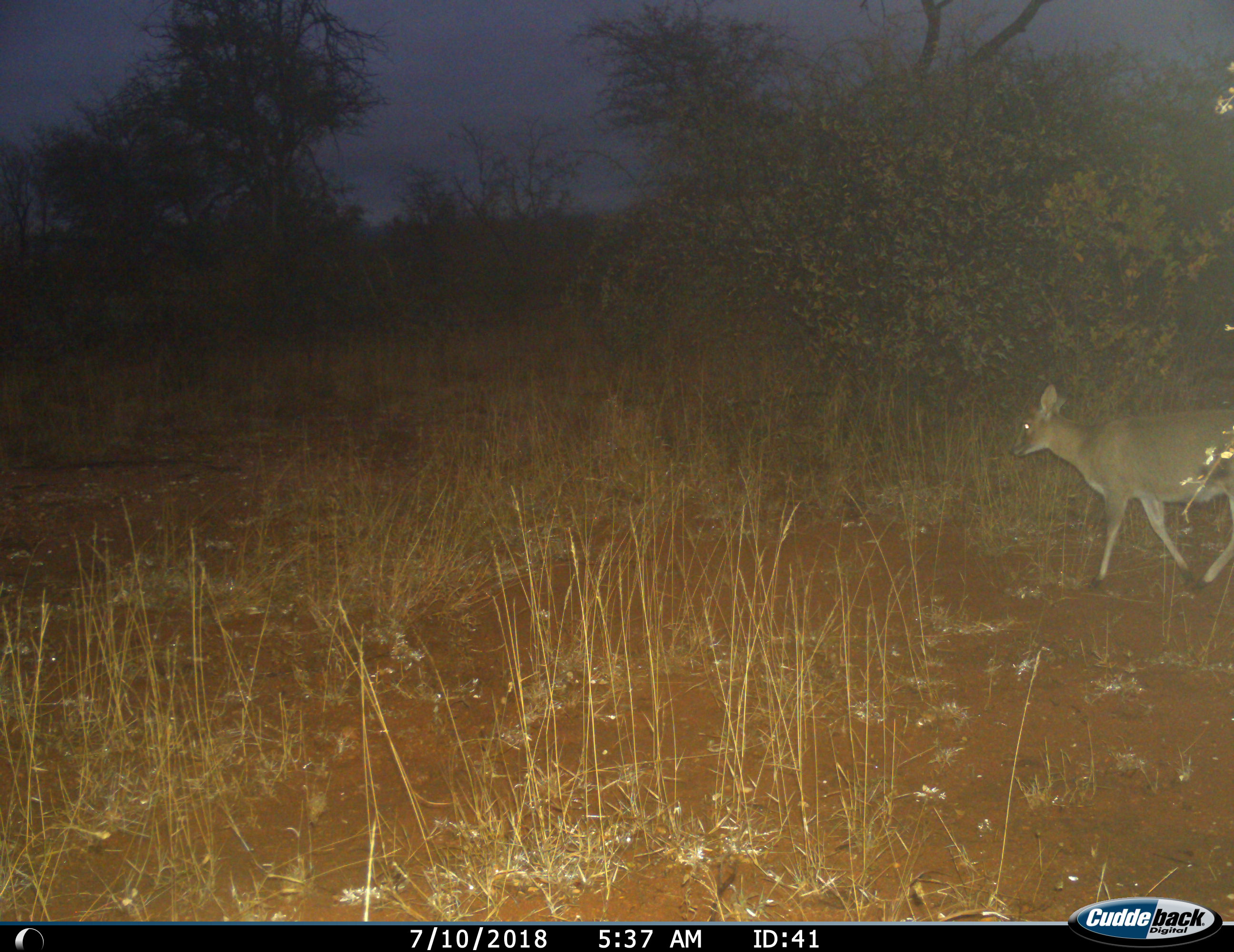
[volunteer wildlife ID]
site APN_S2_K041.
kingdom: Animalia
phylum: Chordata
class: Mammalia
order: Artiodactyla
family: Bovidae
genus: Sylvicapra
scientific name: Sylvicapra grimmia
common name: common duiker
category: duikercommongrey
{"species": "duikercommongrey (common duiker) (Sylvicapra grimmia)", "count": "1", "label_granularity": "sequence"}